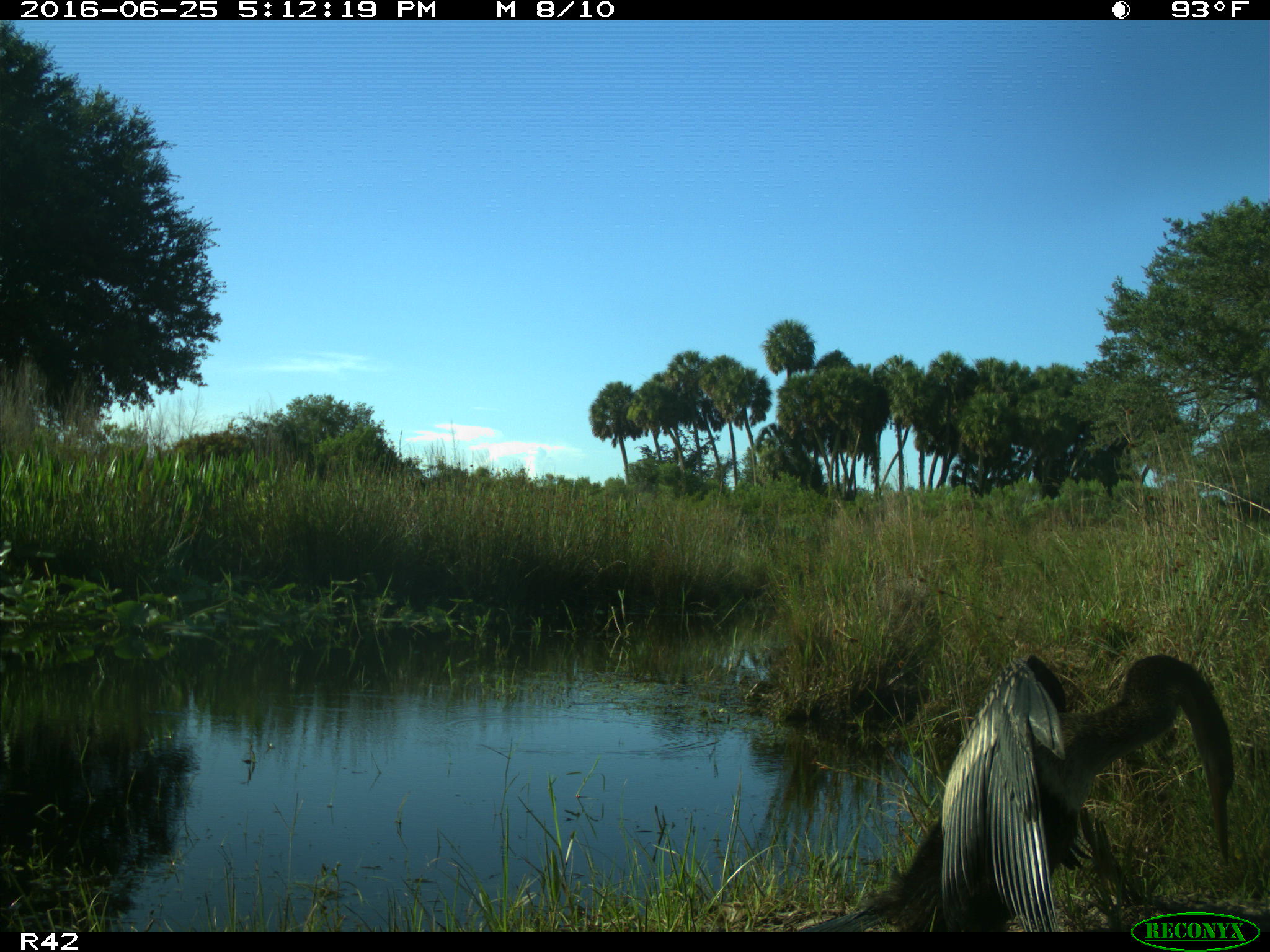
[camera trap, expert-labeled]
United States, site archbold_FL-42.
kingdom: Animalia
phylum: Chordata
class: Aves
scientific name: Aves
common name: birds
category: unidentified bird